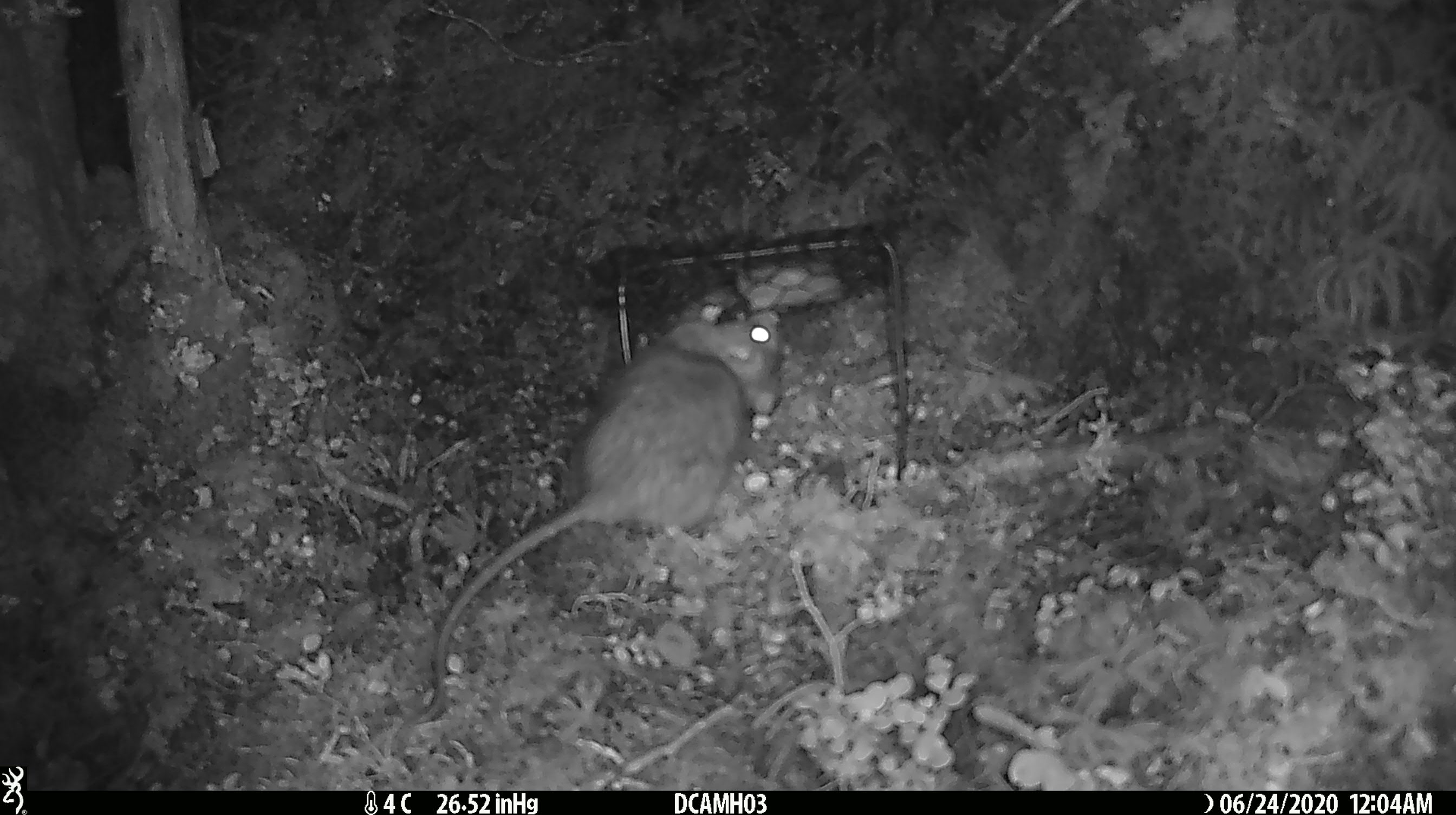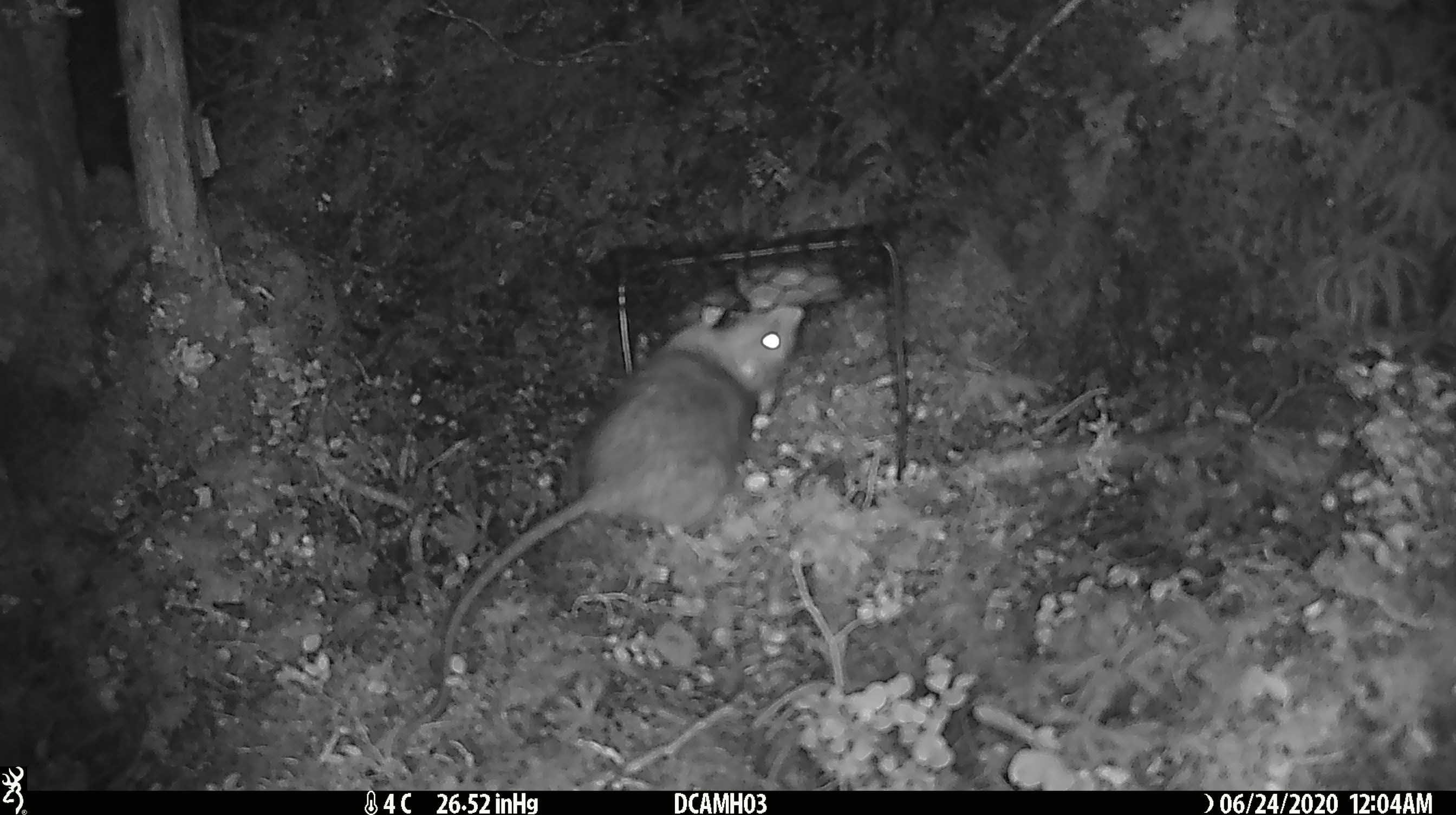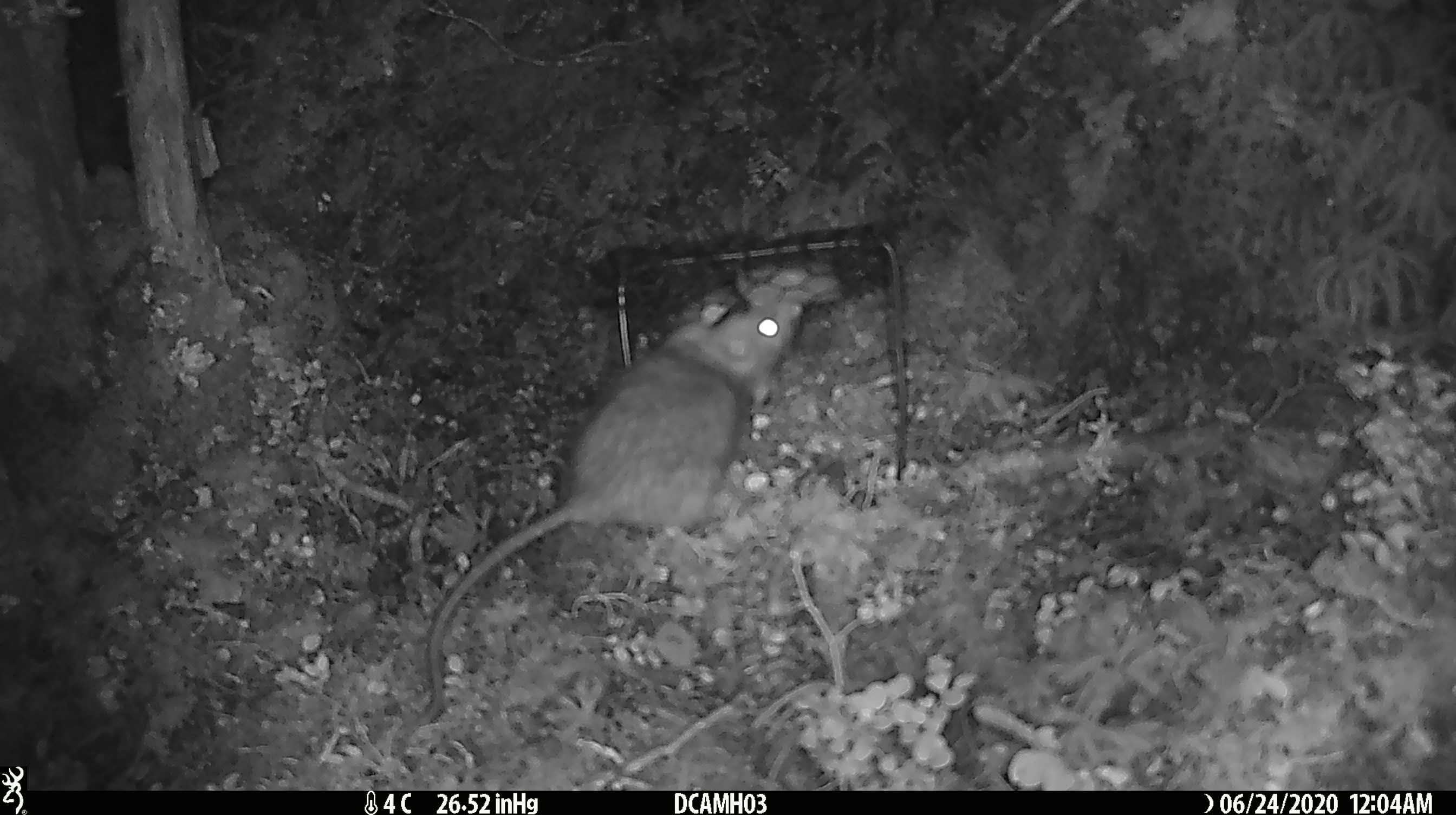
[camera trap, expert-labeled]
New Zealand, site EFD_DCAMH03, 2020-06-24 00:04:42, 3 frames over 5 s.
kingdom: Animalia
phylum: Chordata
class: Mammalia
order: Rodentia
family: Muridae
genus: Rattus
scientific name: Rattus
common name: rat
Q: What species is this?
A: Rat (Rattus).